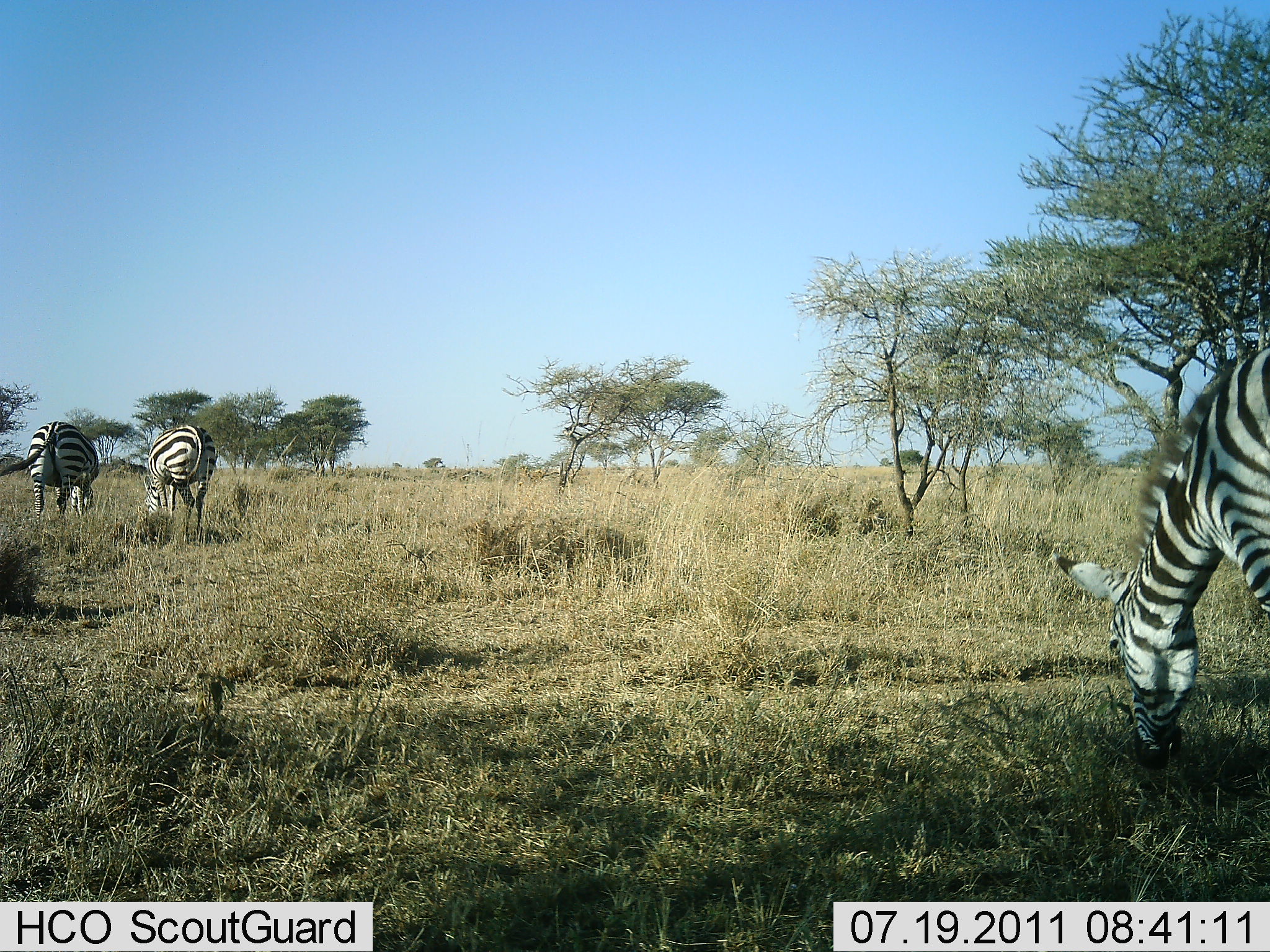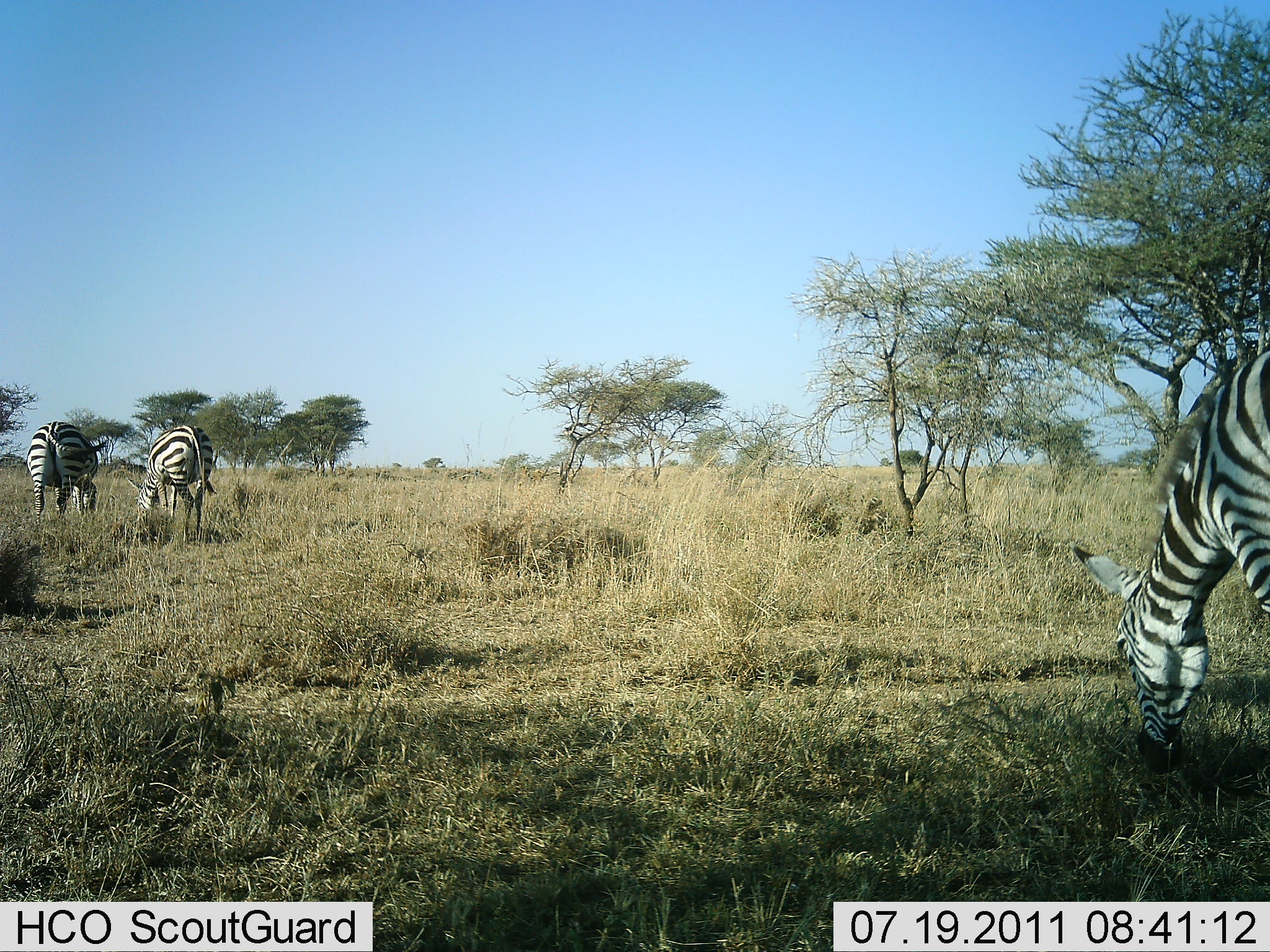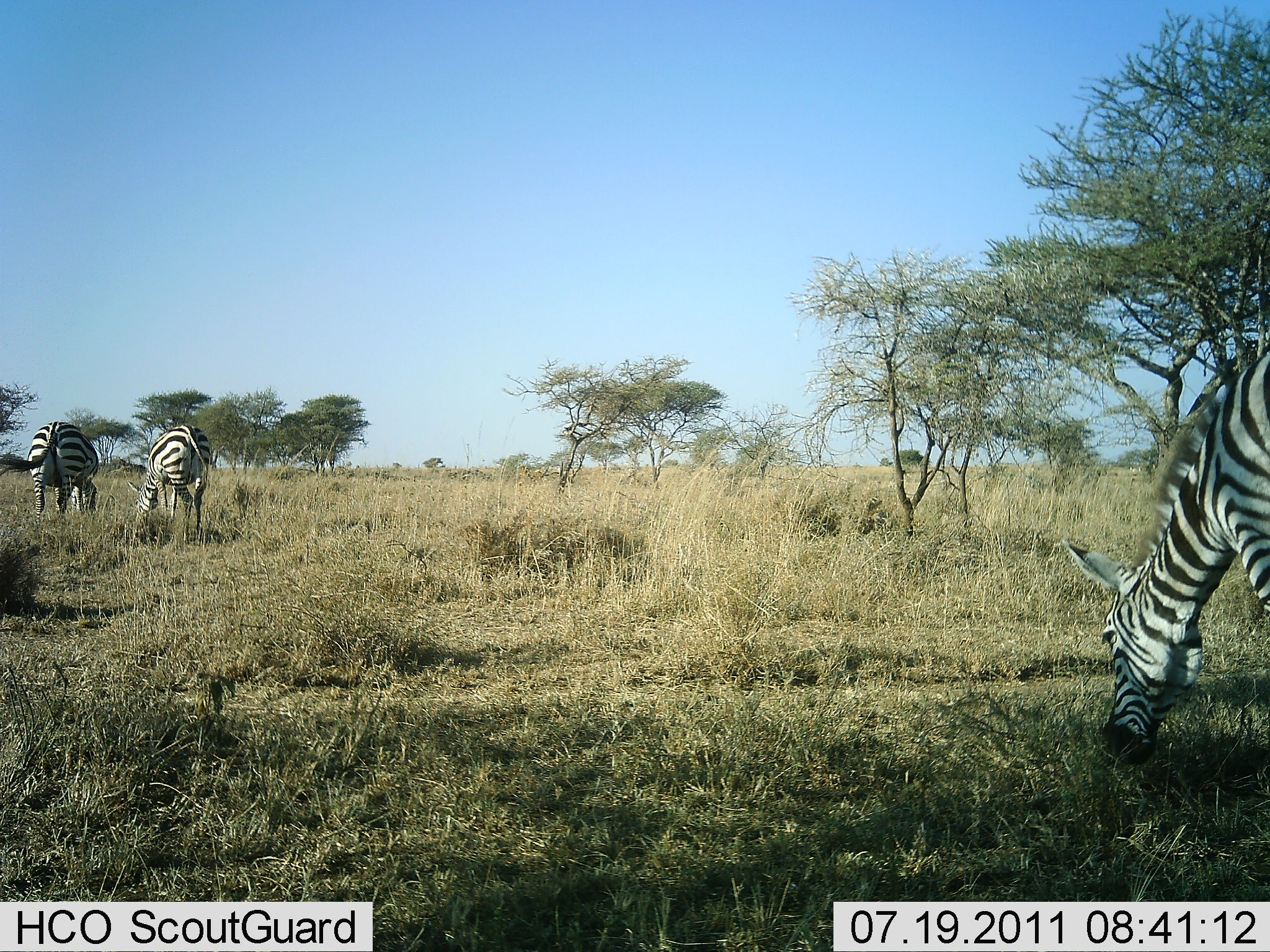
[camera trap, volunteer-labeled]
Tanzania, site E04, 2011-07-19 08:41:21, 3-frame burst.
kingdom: Animalia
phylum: Chordata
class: Mammalia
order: Perissodactyla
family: Equidae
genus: Equus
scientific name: Equus quagga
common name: plains zebra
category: zebra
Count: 3.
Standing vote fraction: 20%.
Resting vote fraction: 0%.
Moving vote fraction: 0%.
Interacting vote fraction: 0%.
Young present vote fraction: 0%.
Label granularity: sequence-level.